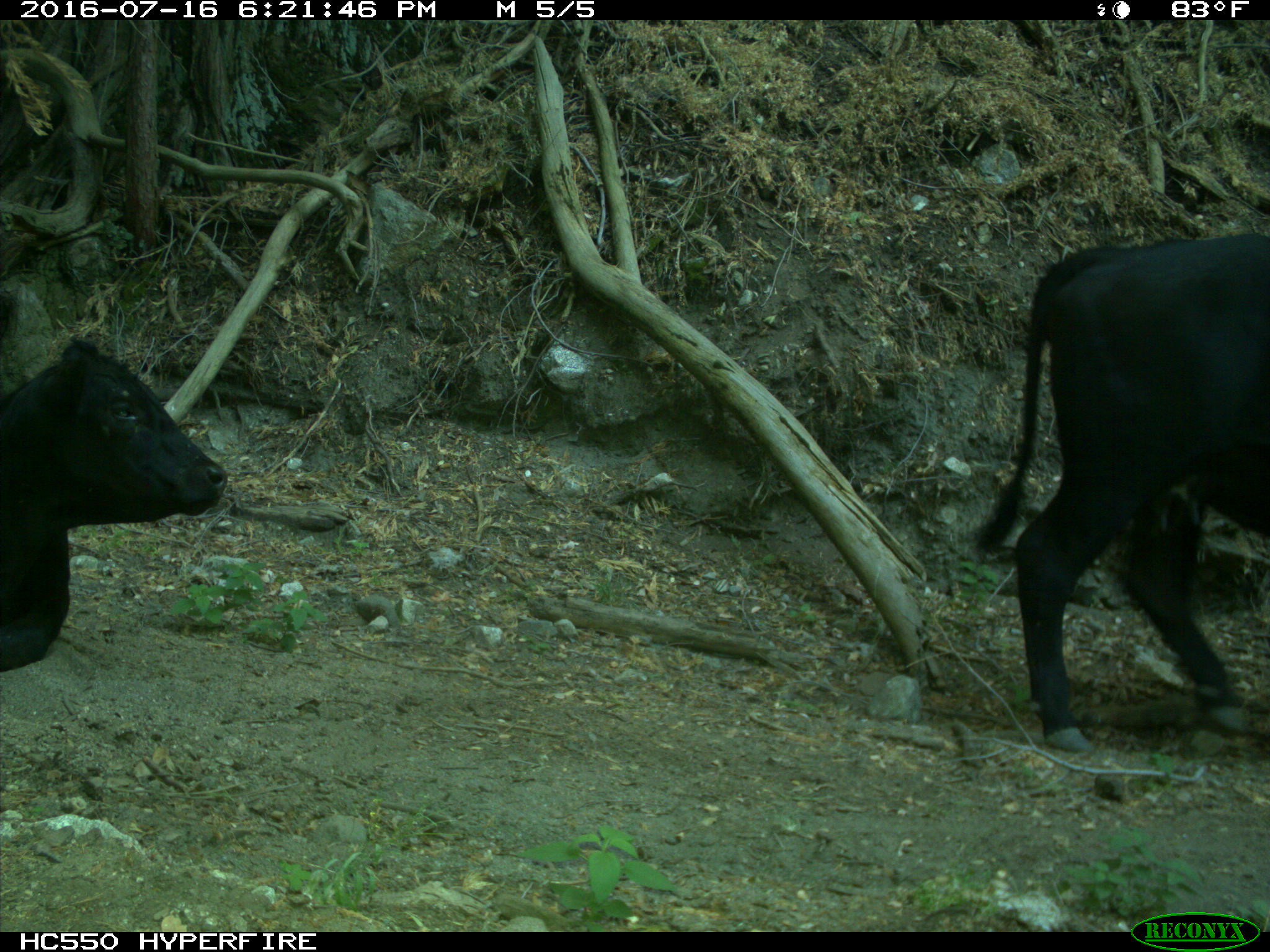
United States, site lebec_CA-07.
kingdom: Animalia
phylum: Chordata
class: Mammalia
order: Artiodactyla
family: Bovidae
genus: Bos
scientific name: Bos taurus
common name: domestic cow